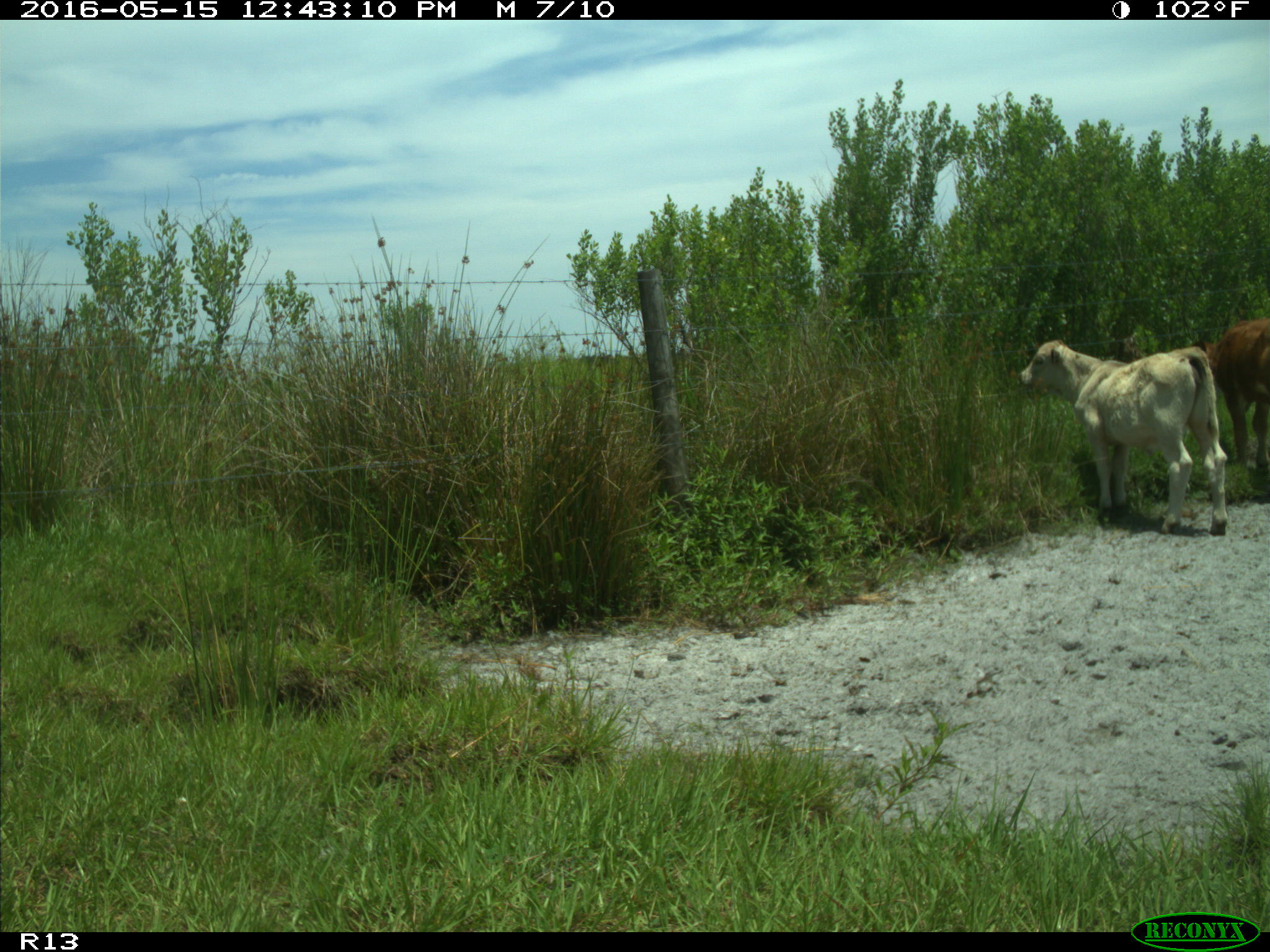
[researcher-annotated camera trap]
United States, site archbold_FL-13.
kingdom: Animalia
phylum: Chordata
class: Mammalia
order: Artiodactyla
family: Bovidae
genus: Bos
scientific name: Bos taurus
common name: domestic cow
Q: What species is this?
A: Bos taurus (domestic cow).